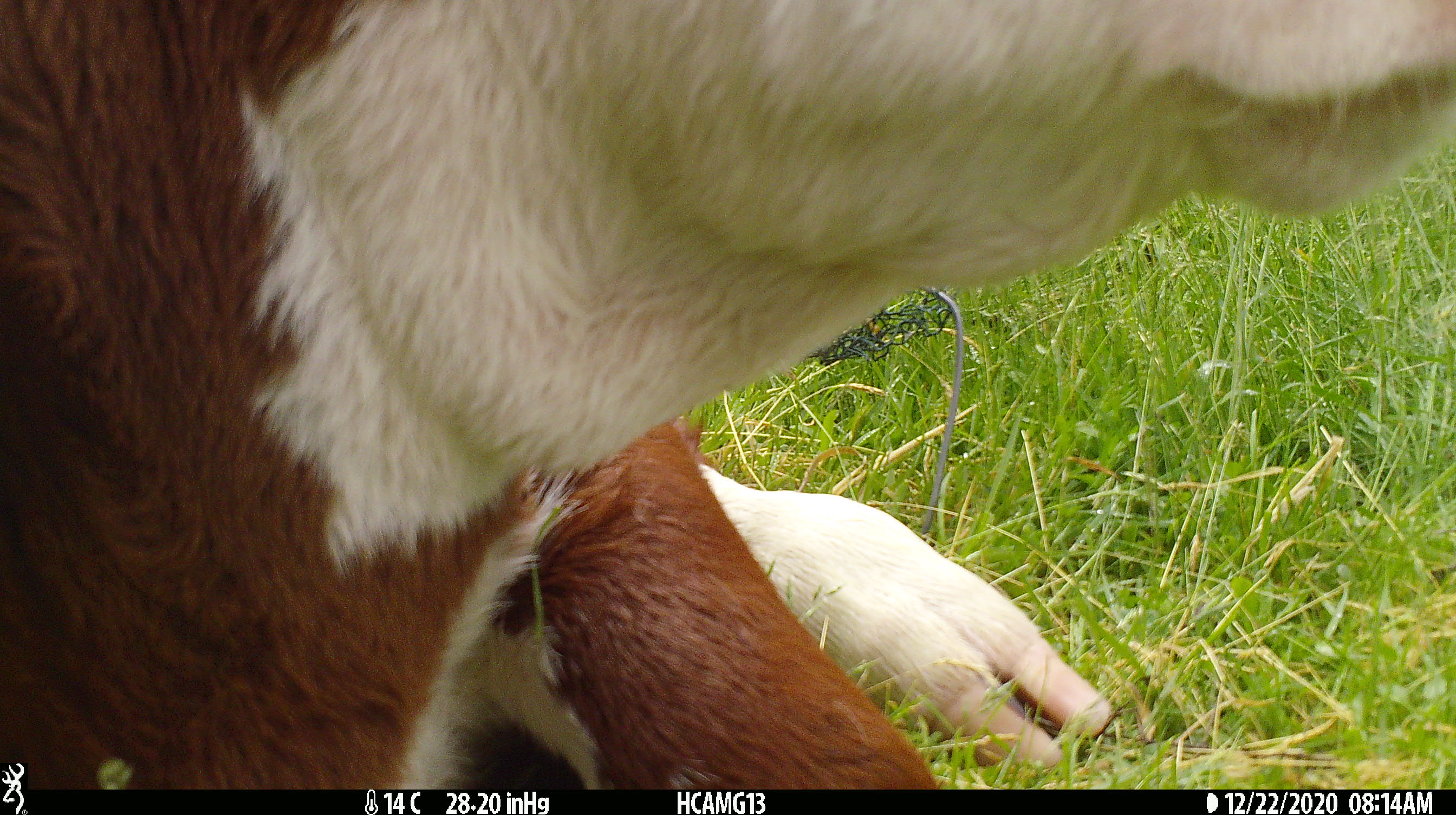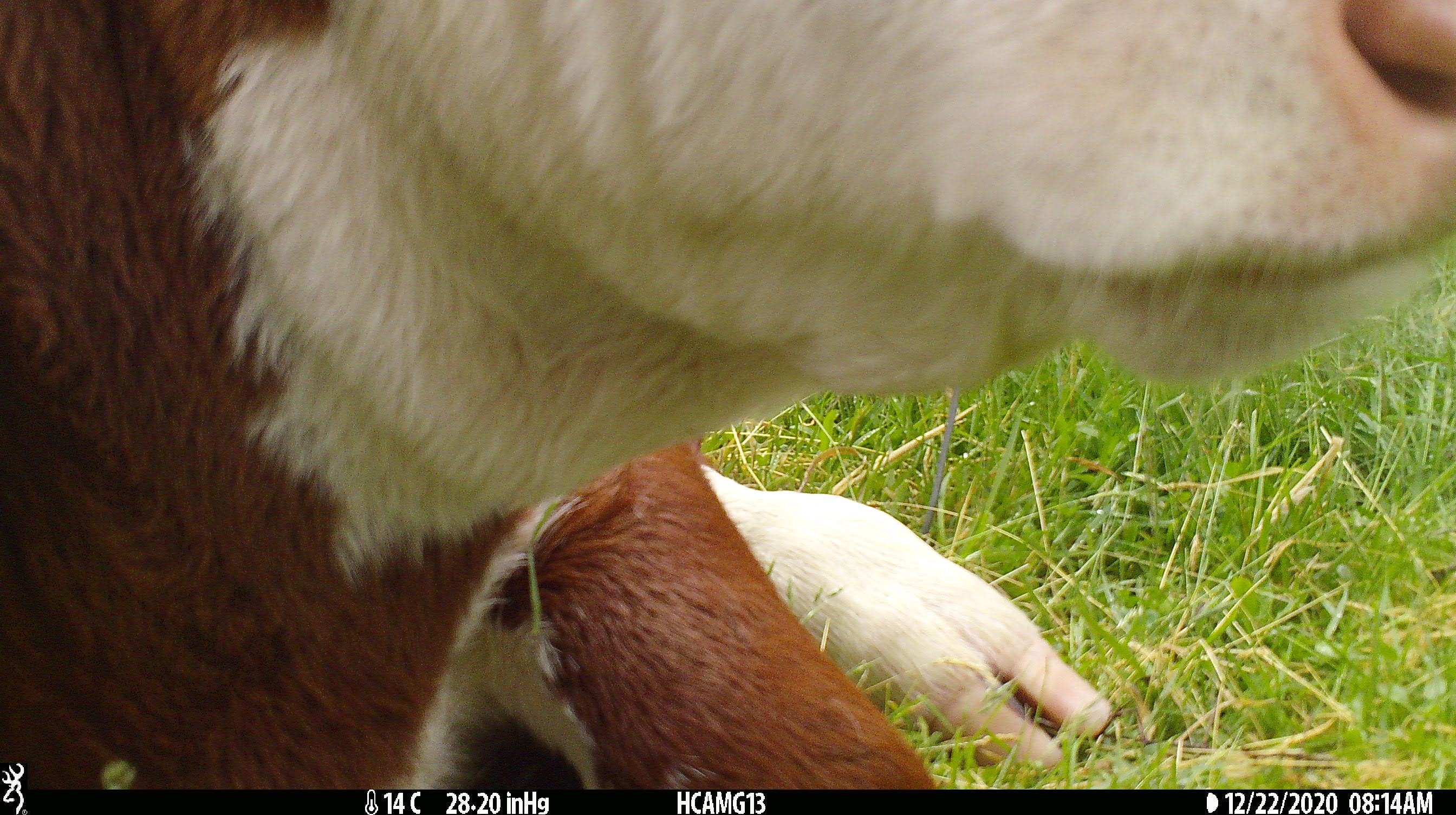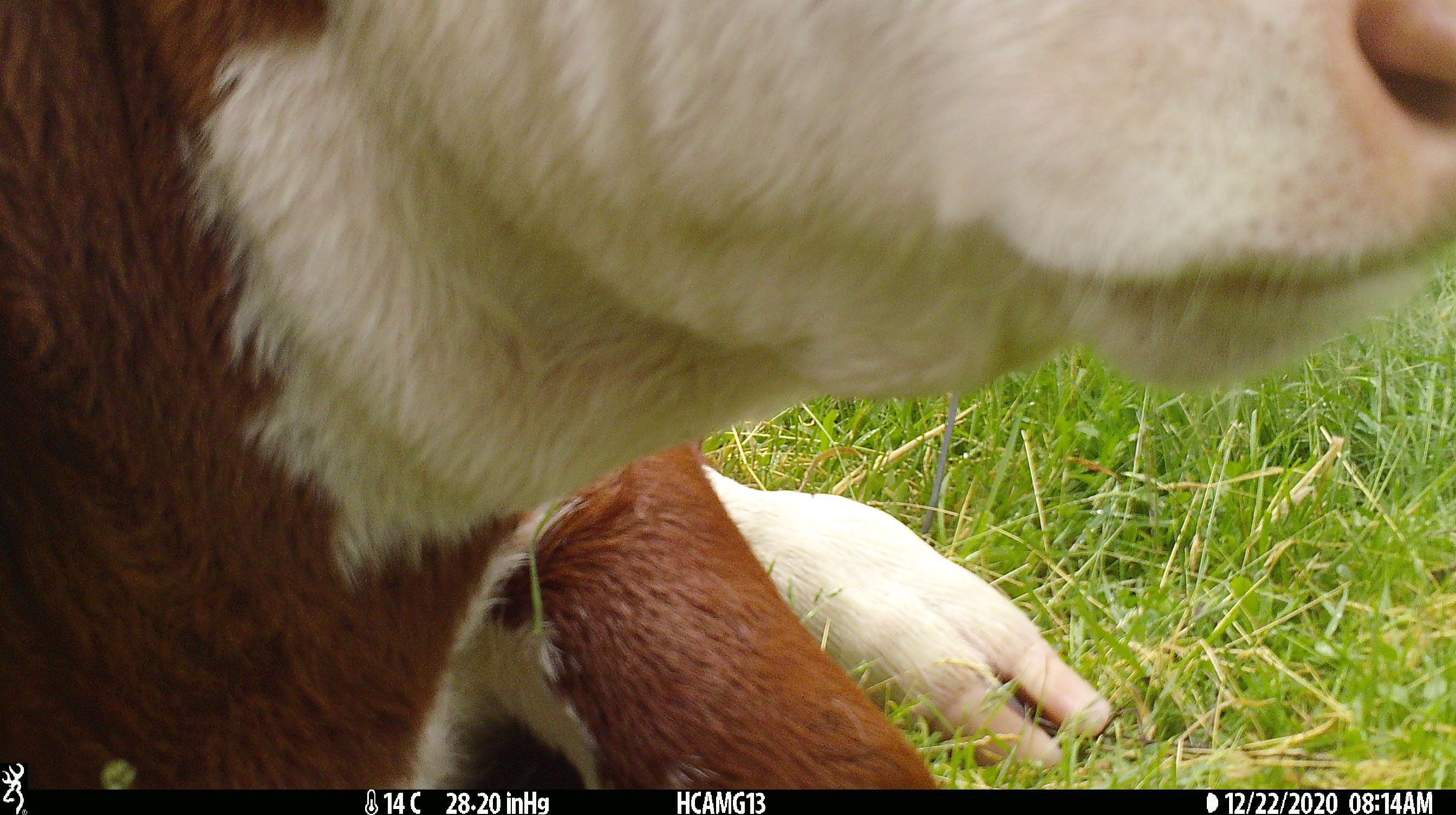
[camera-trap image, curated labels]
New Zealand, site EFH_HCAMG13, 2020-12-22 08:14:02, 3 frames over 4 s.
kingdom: Animalia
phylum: Chordata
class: Mammalia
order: Artiodactyla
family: Bovidae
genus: Bos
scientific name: Bos taurus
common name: domestic cow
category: cow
Cow (domestic cow) (Bos taurus).